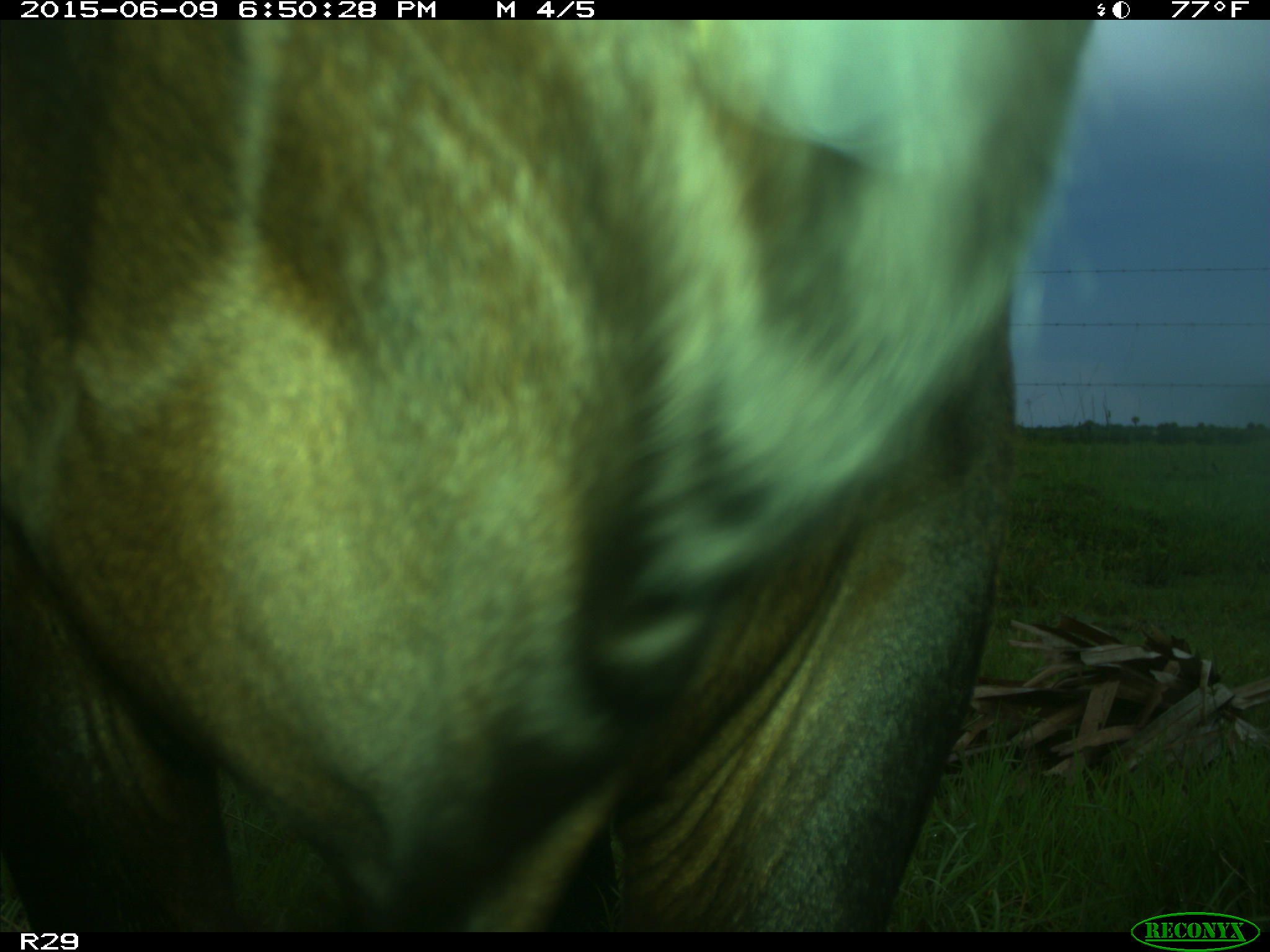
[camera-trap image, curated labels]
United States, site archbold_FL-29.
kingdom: Animalia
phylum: Chordata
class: Mammalia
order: Artiodactyla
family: Bovidae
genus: Bos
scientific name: Bos taurus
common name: domestic cow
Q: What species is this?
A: Bos taurus (domestic cow).